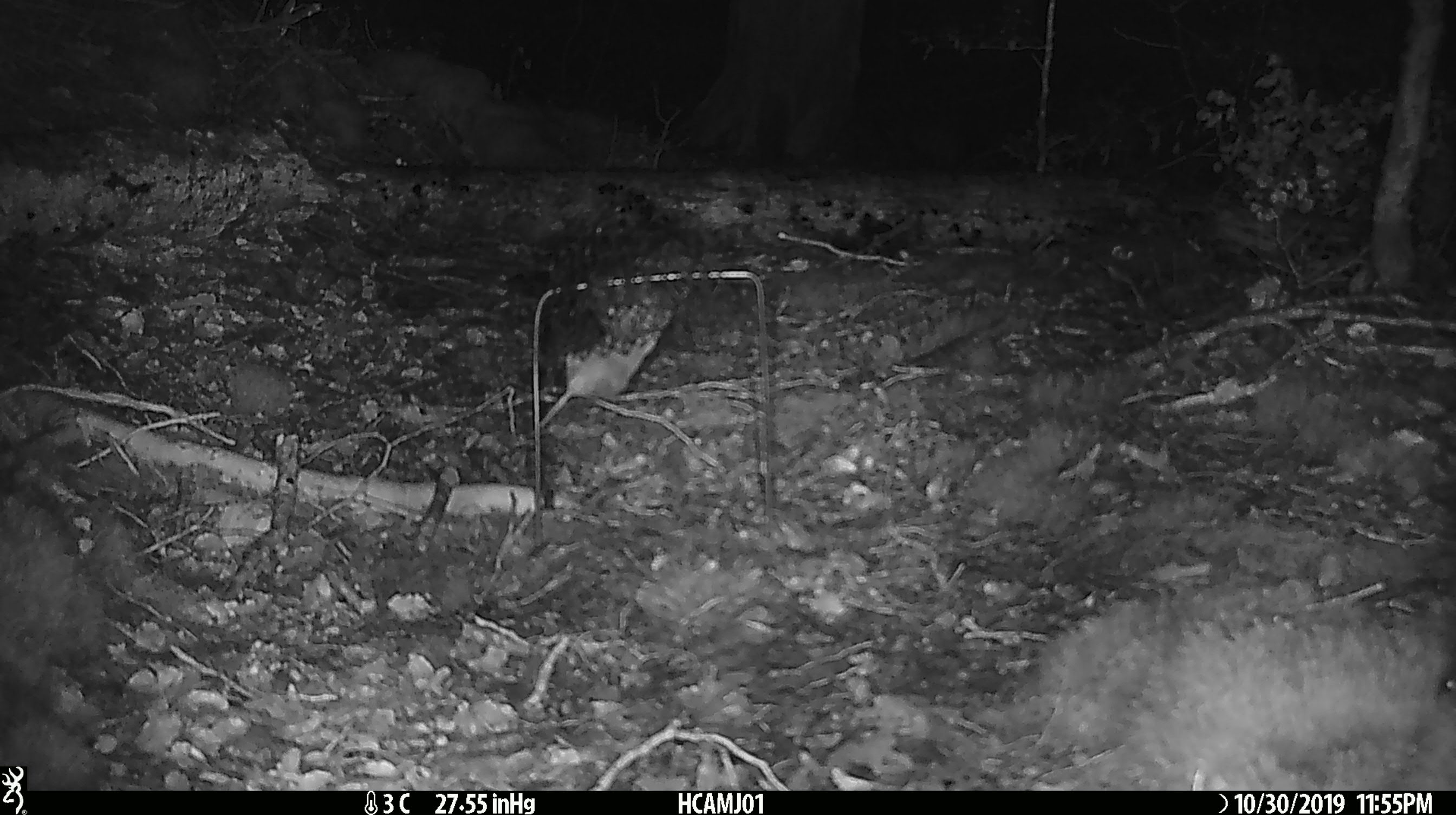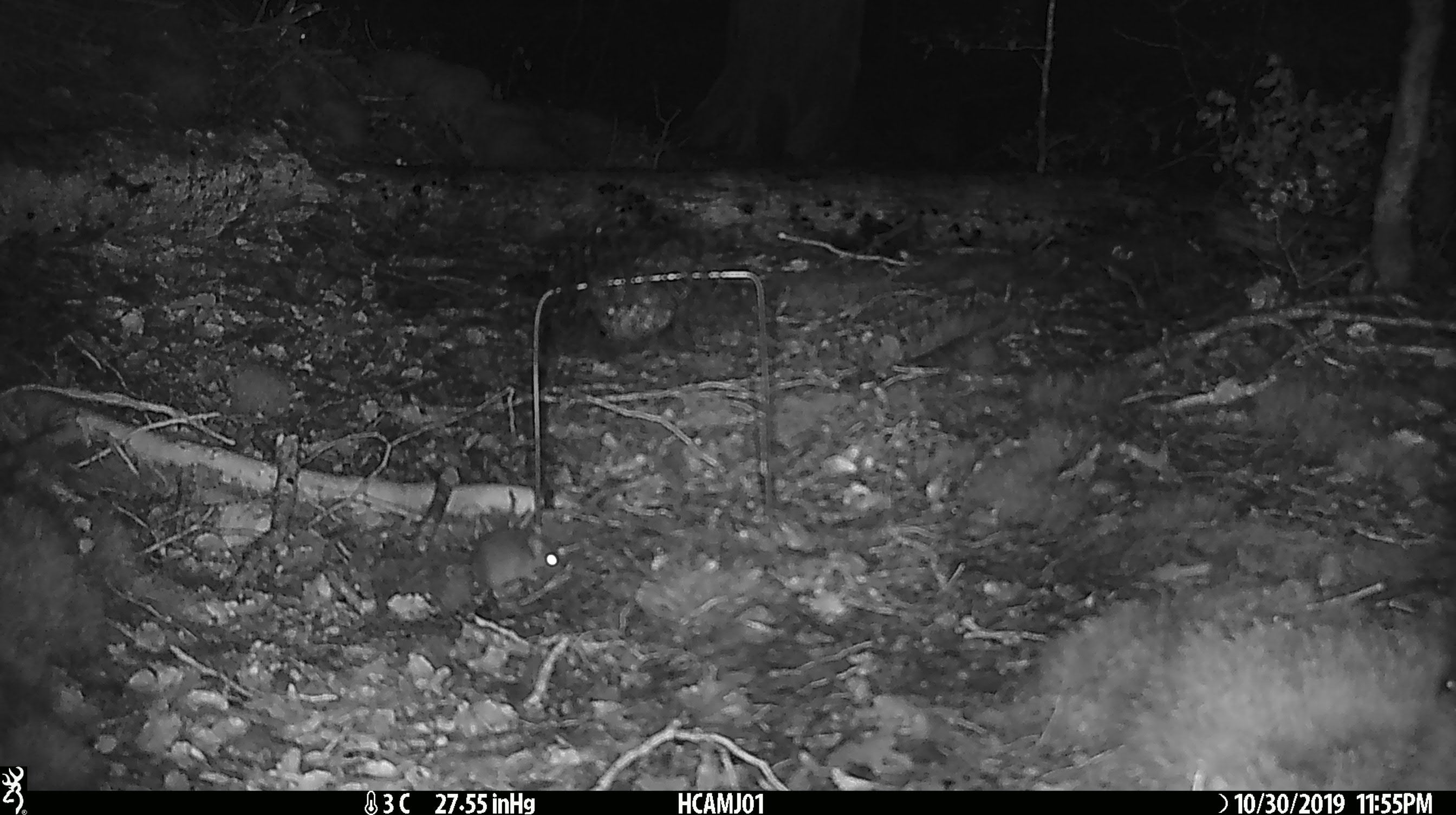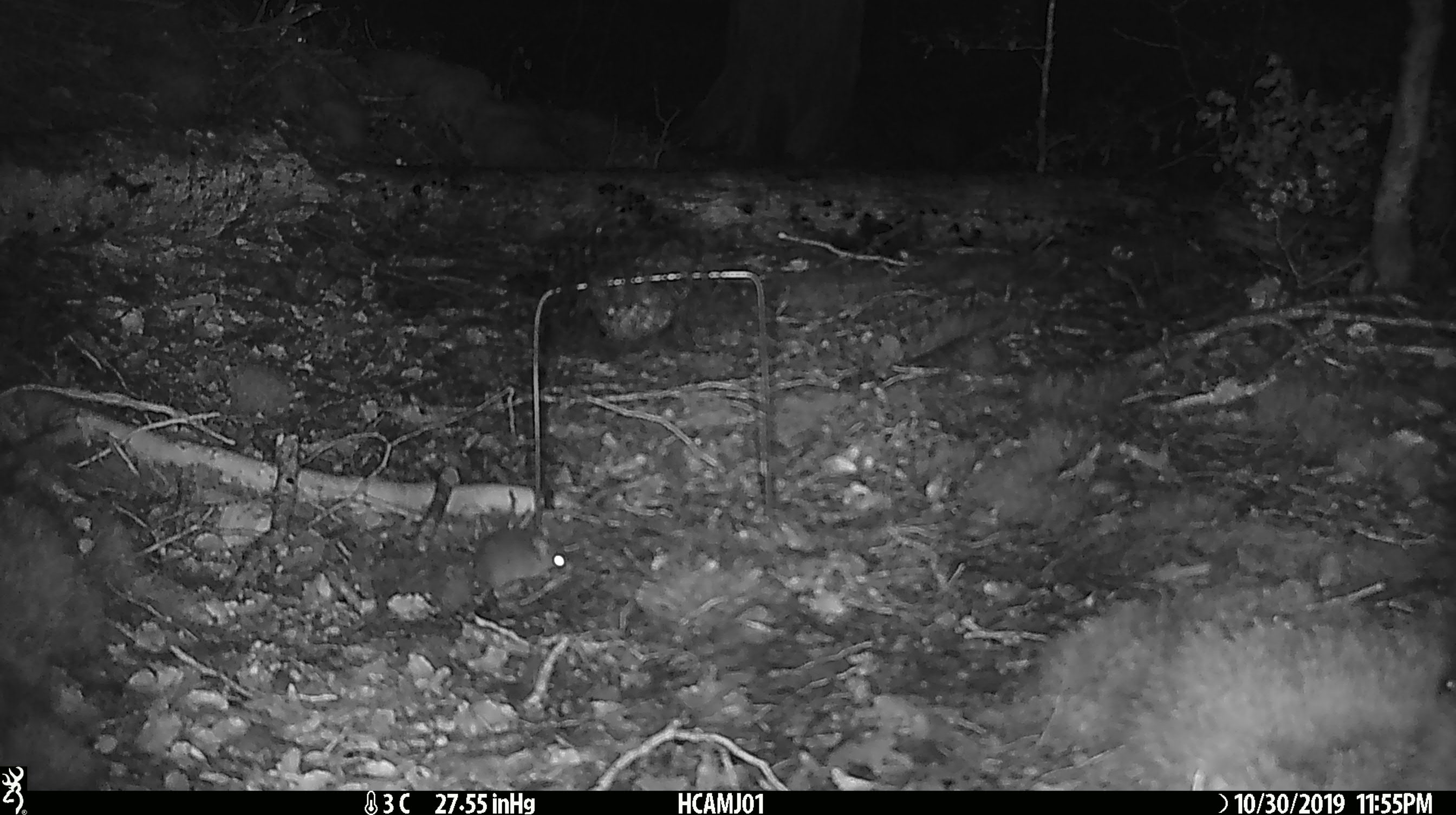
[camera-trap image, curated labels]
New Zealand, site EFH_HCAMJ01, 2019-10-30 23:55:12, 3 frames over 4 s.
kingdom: Animalia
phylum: Chordata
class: Mammalia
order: Rodentia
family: Muridae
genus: Mus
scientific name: Mus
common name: mouse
Mouse (Mus).